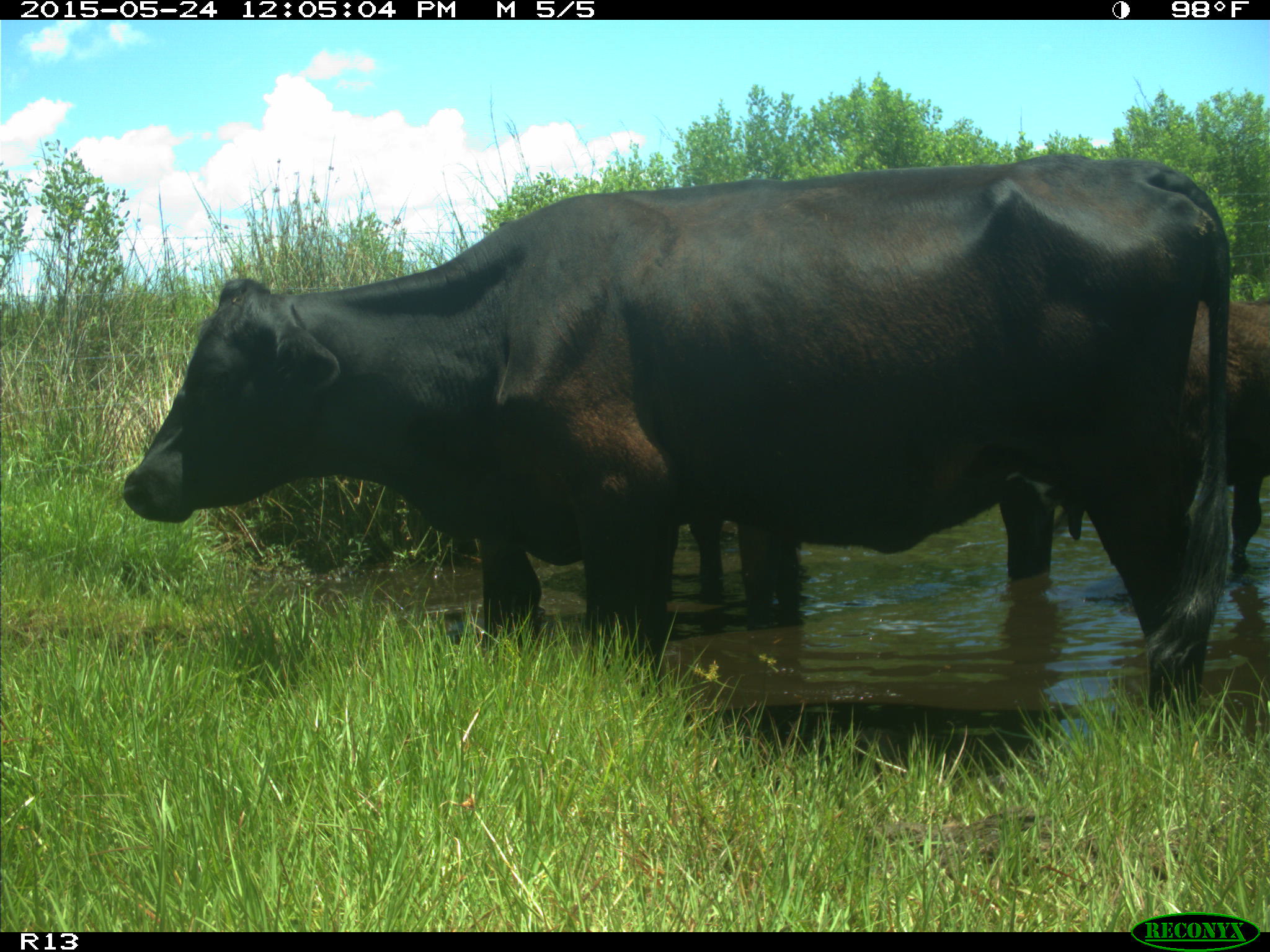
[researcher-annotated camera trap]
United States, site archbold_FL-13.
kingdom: Animalia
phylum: Chordata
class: Mammalia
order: Artiodactyla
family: Bovidae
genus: Bos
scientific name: Bos taurus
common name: domestic cow